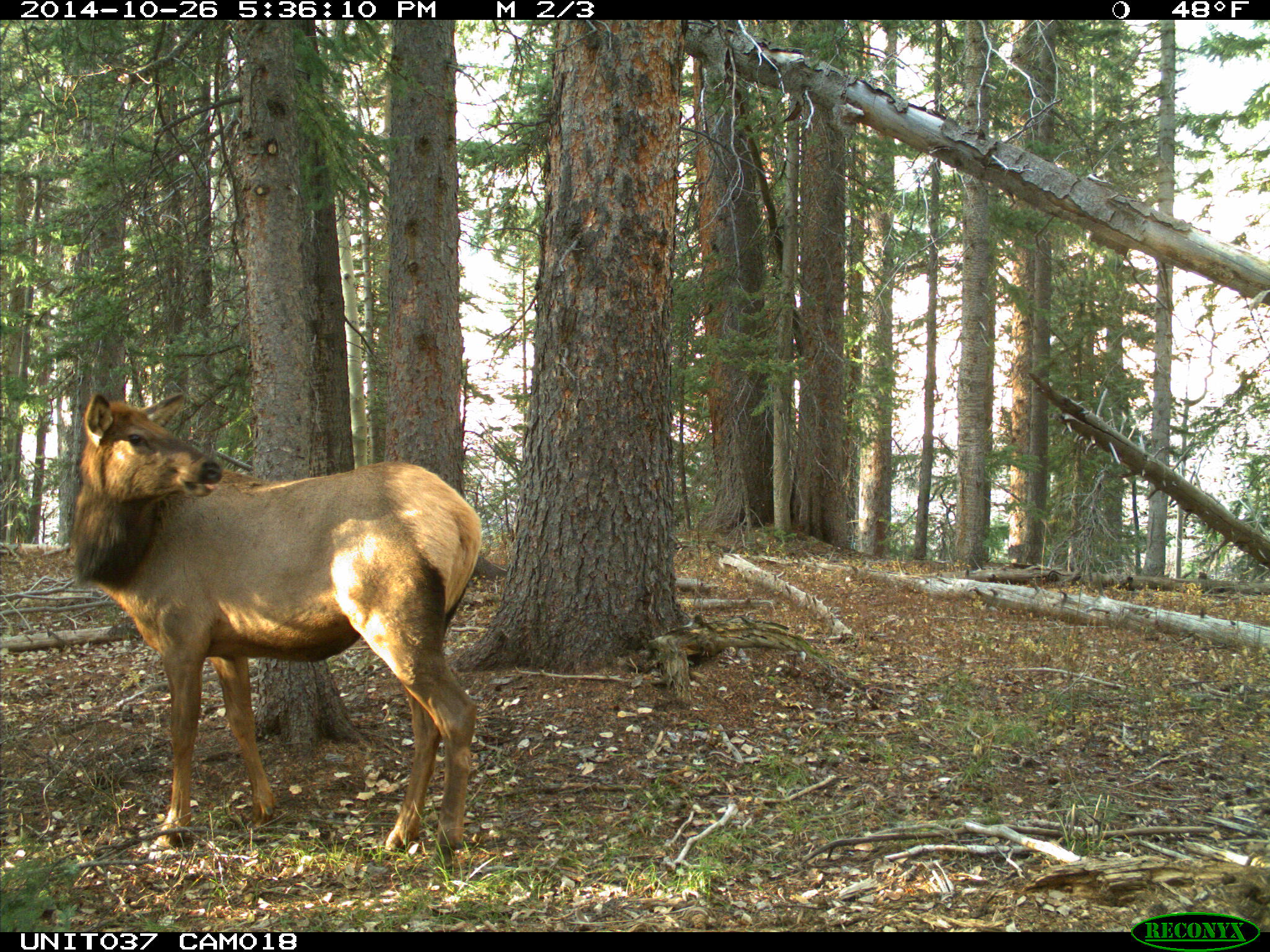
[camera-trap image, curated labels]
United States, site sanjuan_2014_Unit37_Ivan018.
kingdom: Animalia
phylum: Chordata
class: Mammalia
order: Artiodactyla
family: Cervidae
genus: Cervus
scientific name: Cervus elaphus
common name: red deer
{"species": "Cervus elaphus (red deer)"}